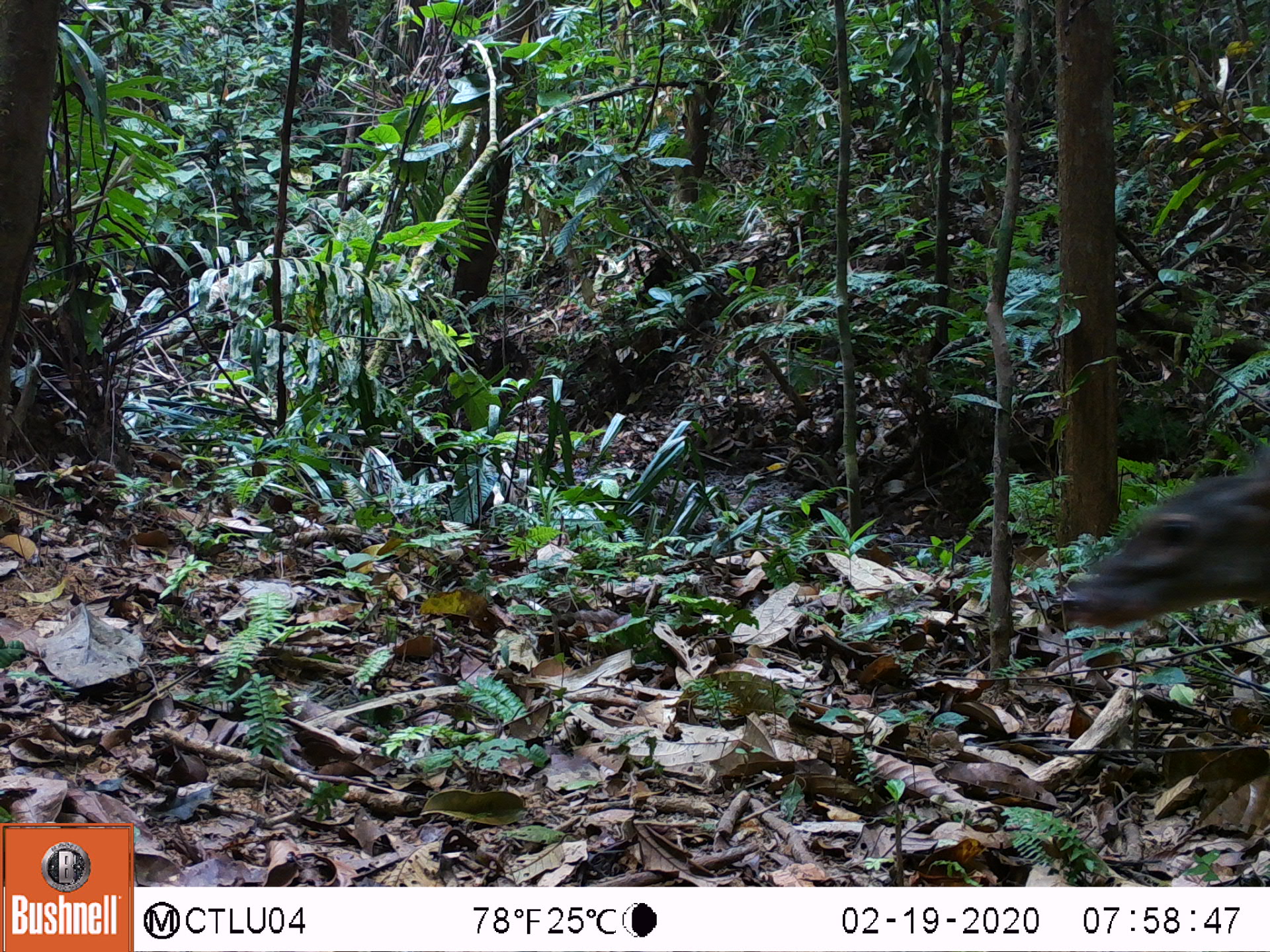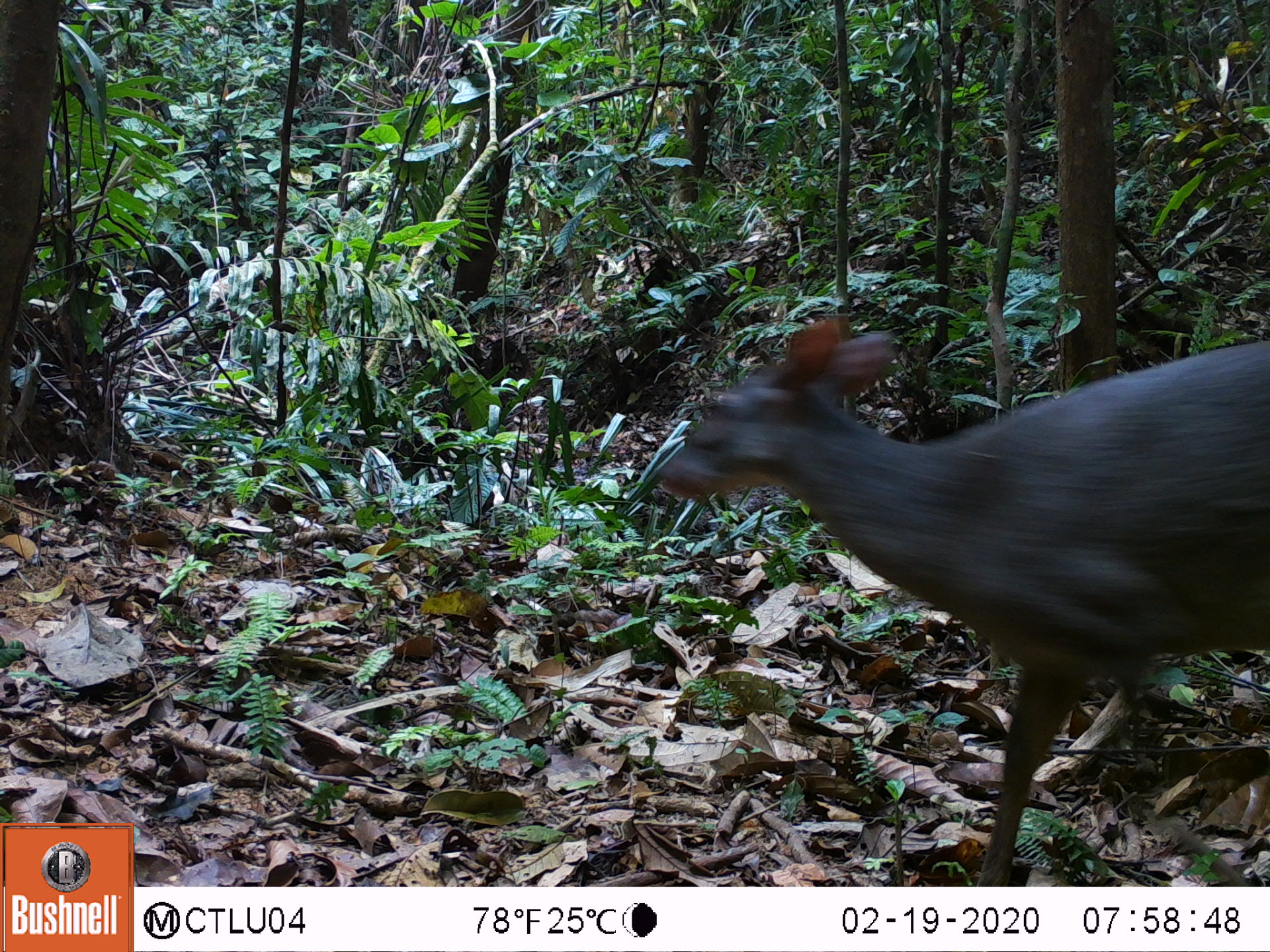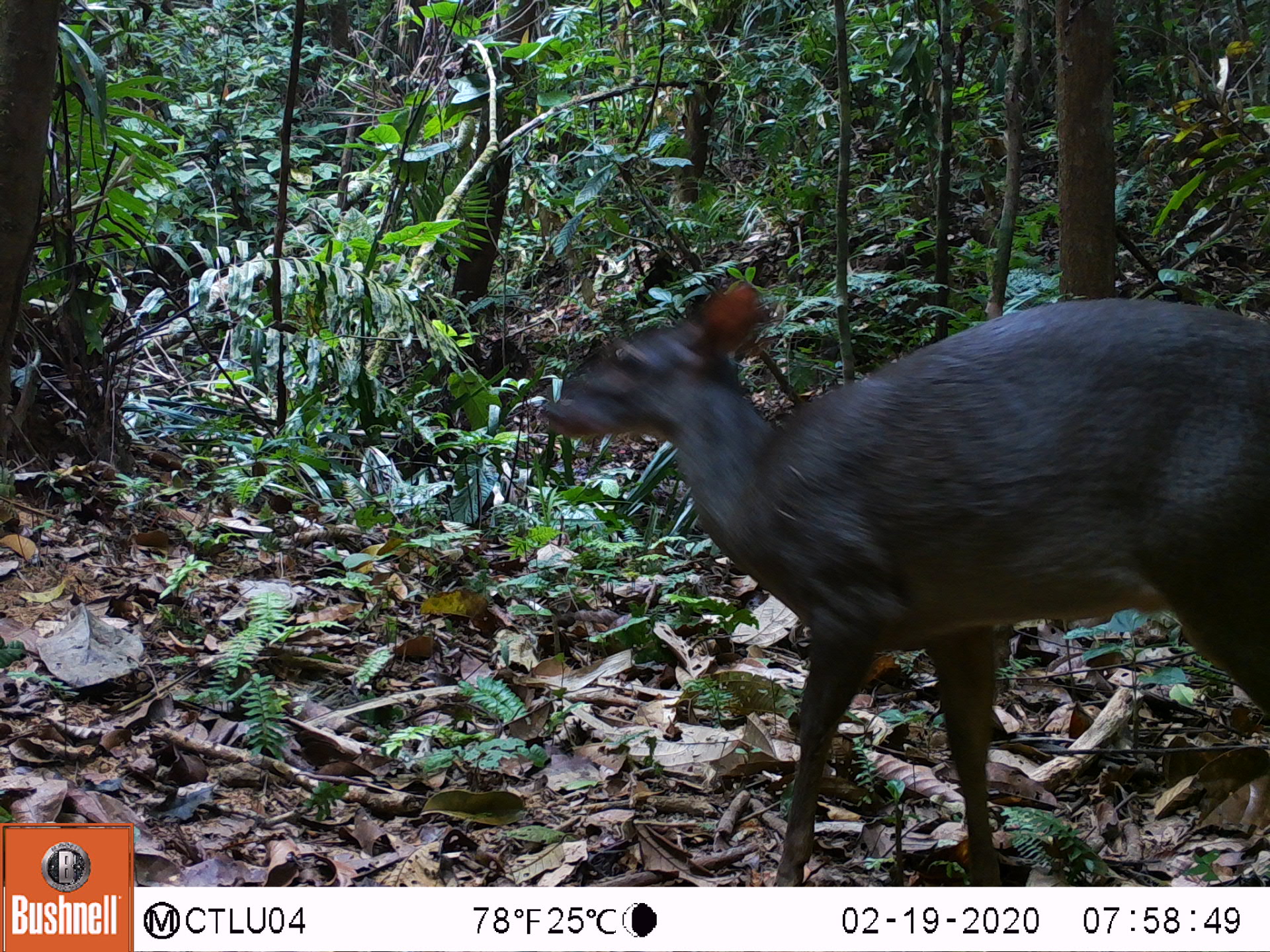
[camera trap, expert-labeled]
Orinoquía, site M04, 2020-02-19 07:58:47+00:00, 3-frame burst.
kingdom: Animalia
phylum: Chordata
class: Mammalia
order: Artiodactyla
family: Cervidae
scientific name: Cervidae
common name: deer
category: unknown cervid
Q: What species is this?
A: Unknown cervid (deer) (Cervidae).